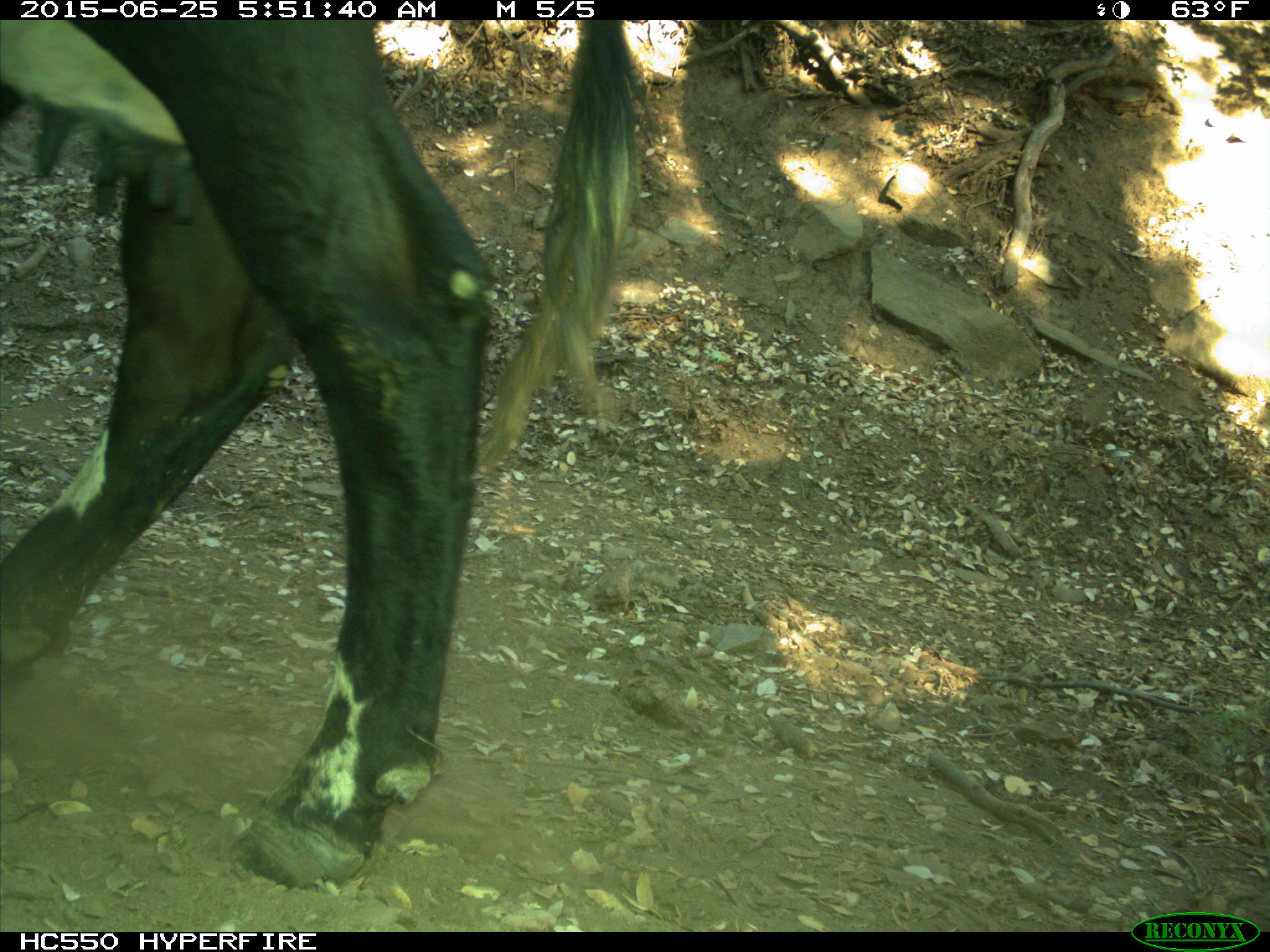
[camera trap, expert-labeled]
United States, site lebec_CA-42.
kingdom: Animalia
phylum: Chordata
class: Mammalia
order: Artiodactyla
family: Bovidae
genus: Bos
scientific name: Bos taurus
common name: domestic cow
Bos taurus (domestic cow).